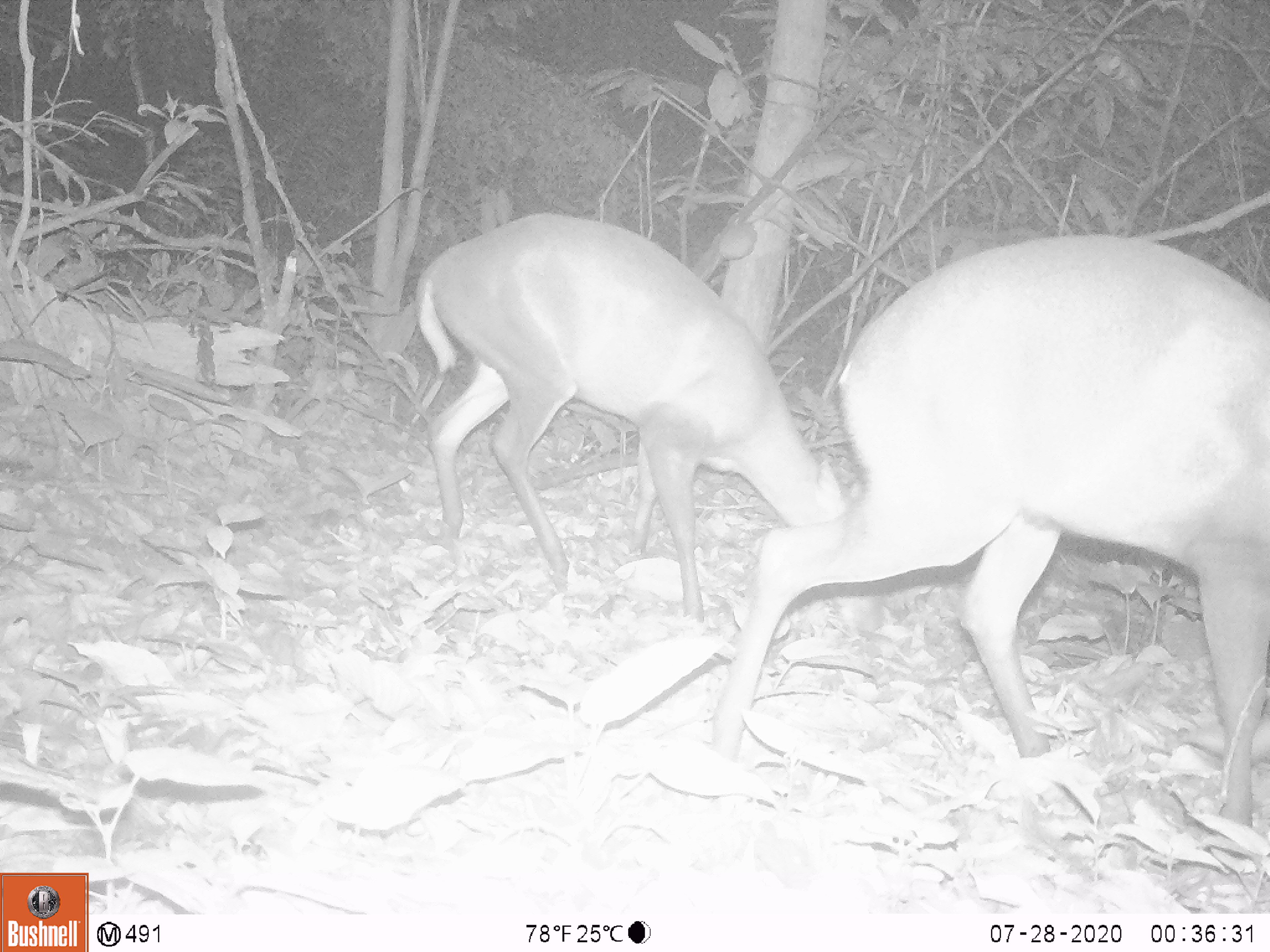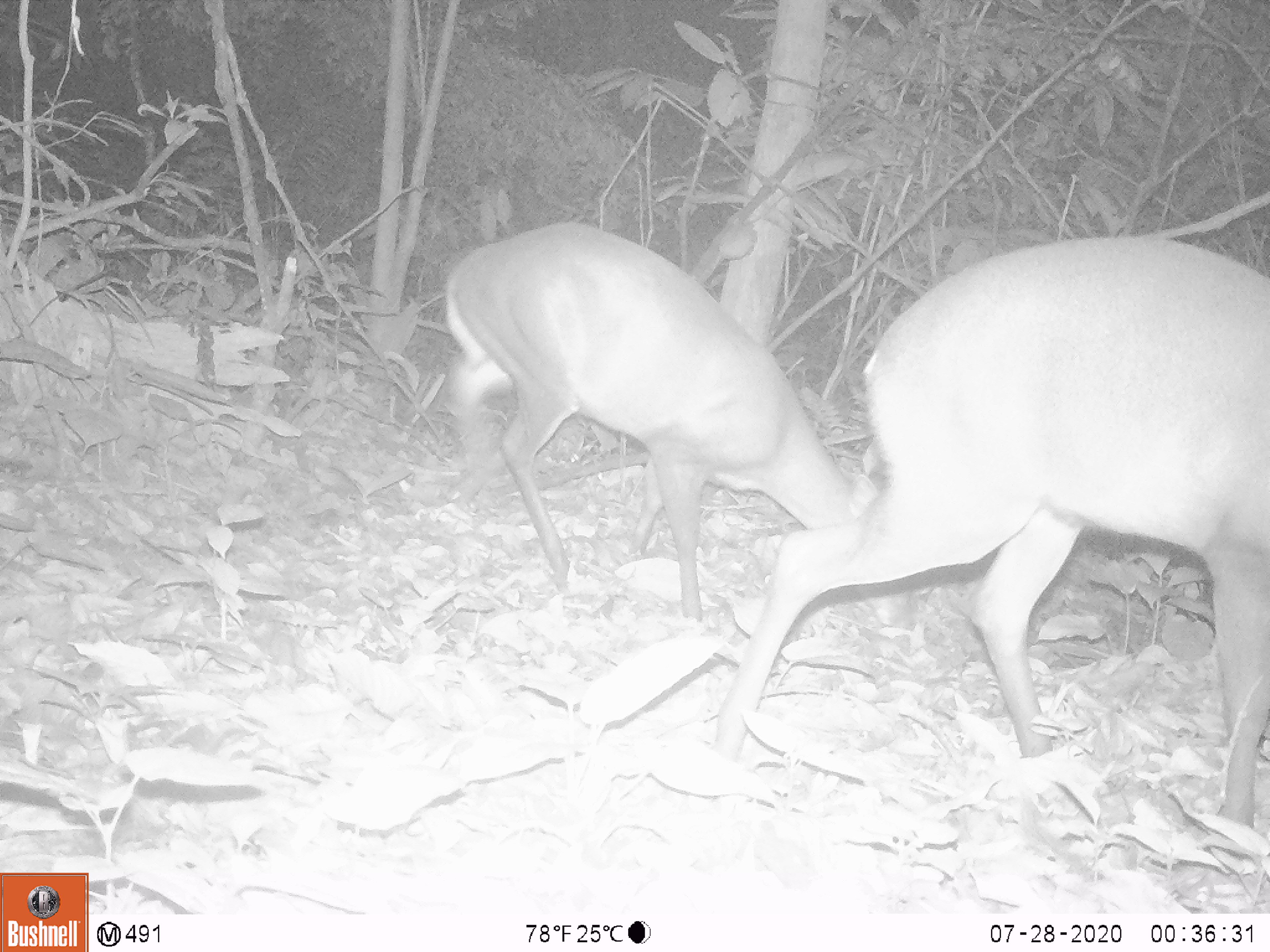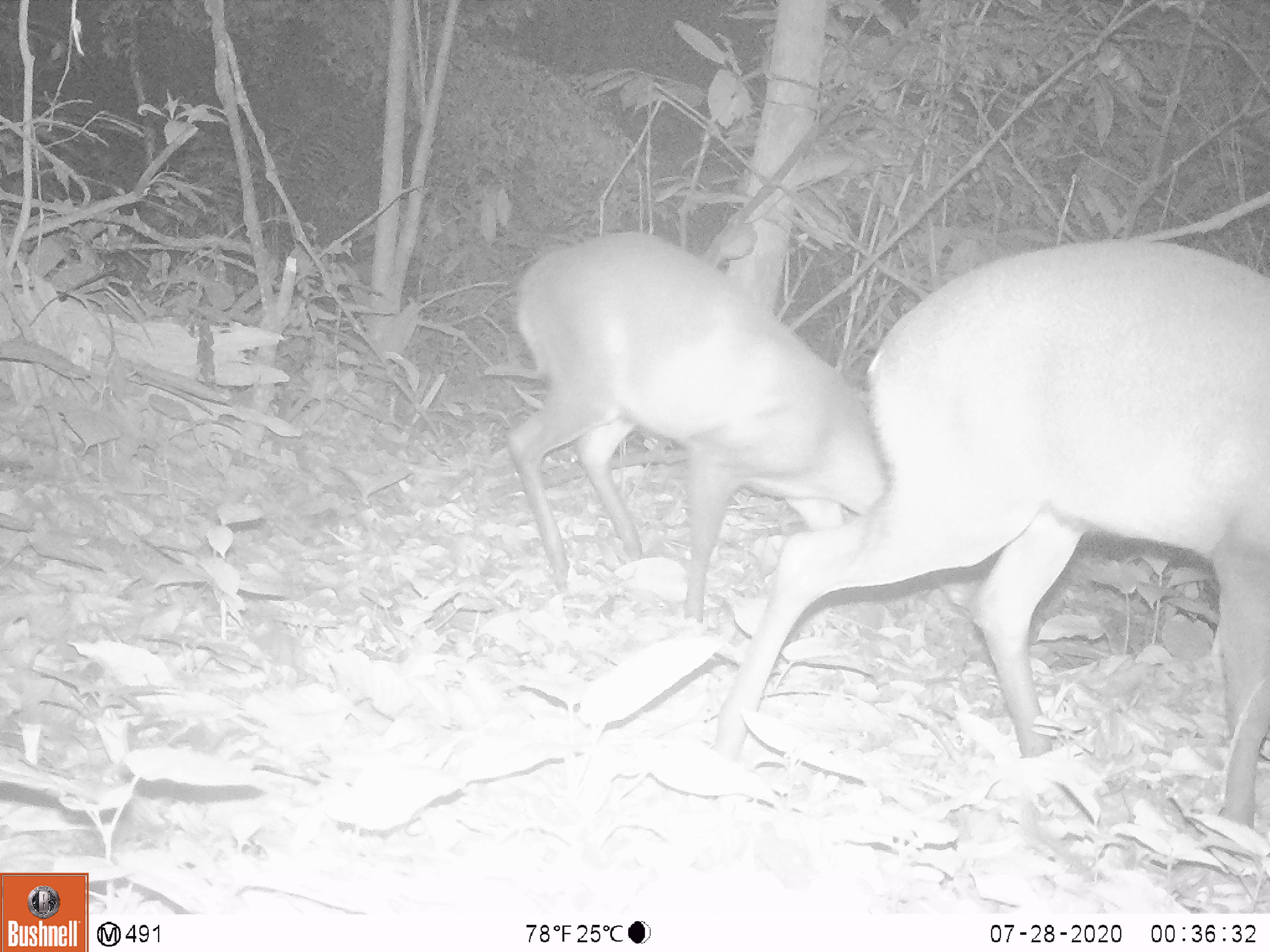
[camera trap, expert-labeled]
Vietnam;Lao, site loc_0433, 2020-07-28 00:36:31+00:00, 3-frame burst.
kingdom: Animalia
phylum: Chordata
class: Mammalia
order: Artiodactyla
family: Cervidae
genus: Muntiacus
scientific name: Muntiacus rooseveltorum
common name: roosevelt's muntjac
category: roosevelts muntjac group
Roosevelts muntjac group (roosevelt's muntjac) (Muntiacus rooseveltorum). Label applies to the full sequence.